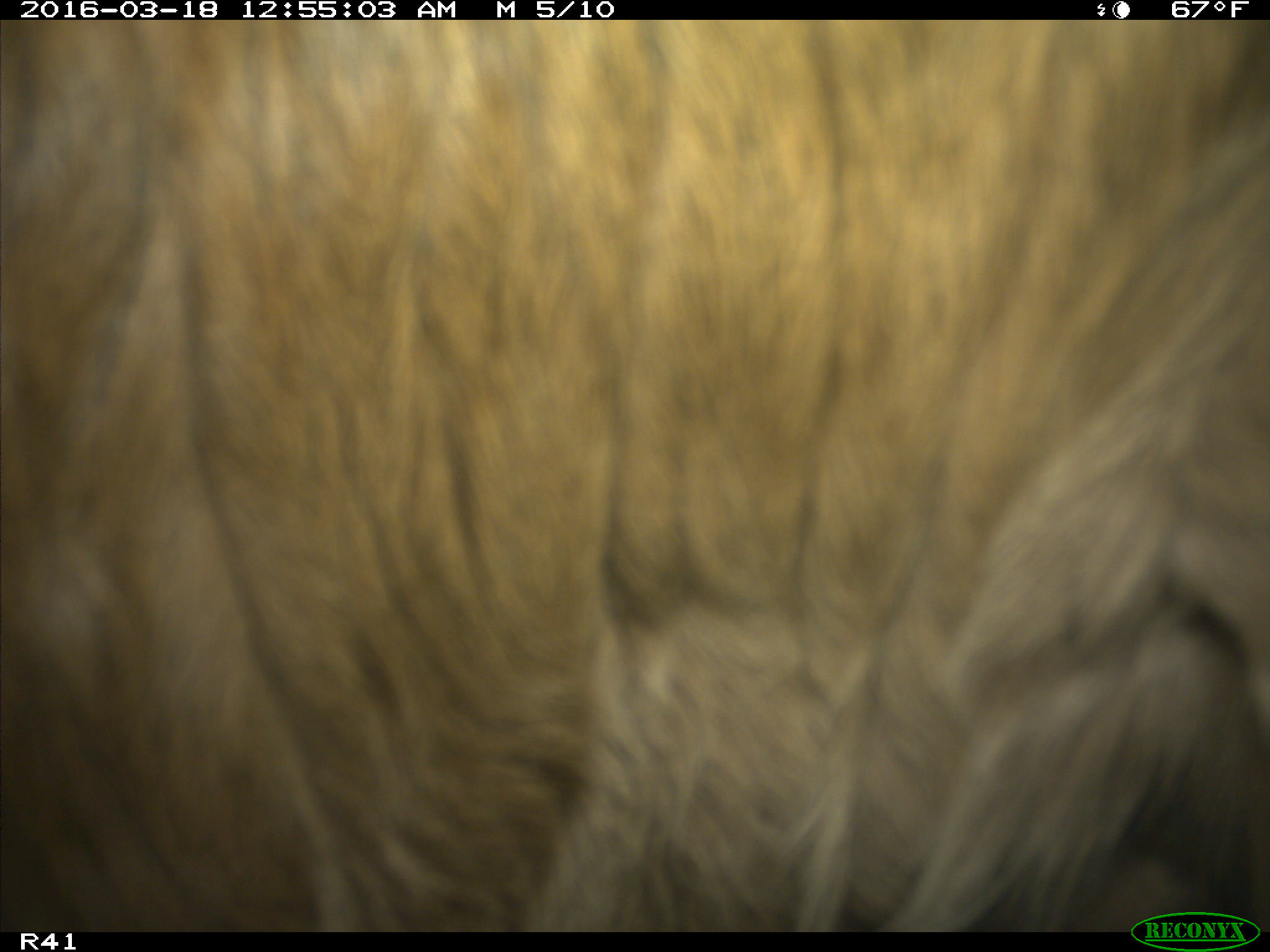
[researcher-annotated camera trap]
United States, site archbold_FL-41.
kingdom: Animalia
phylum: Chordata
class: Mammalia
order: Artiodactyla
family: Bovidae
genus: Bos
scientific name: Bos taurus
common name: domestic cow